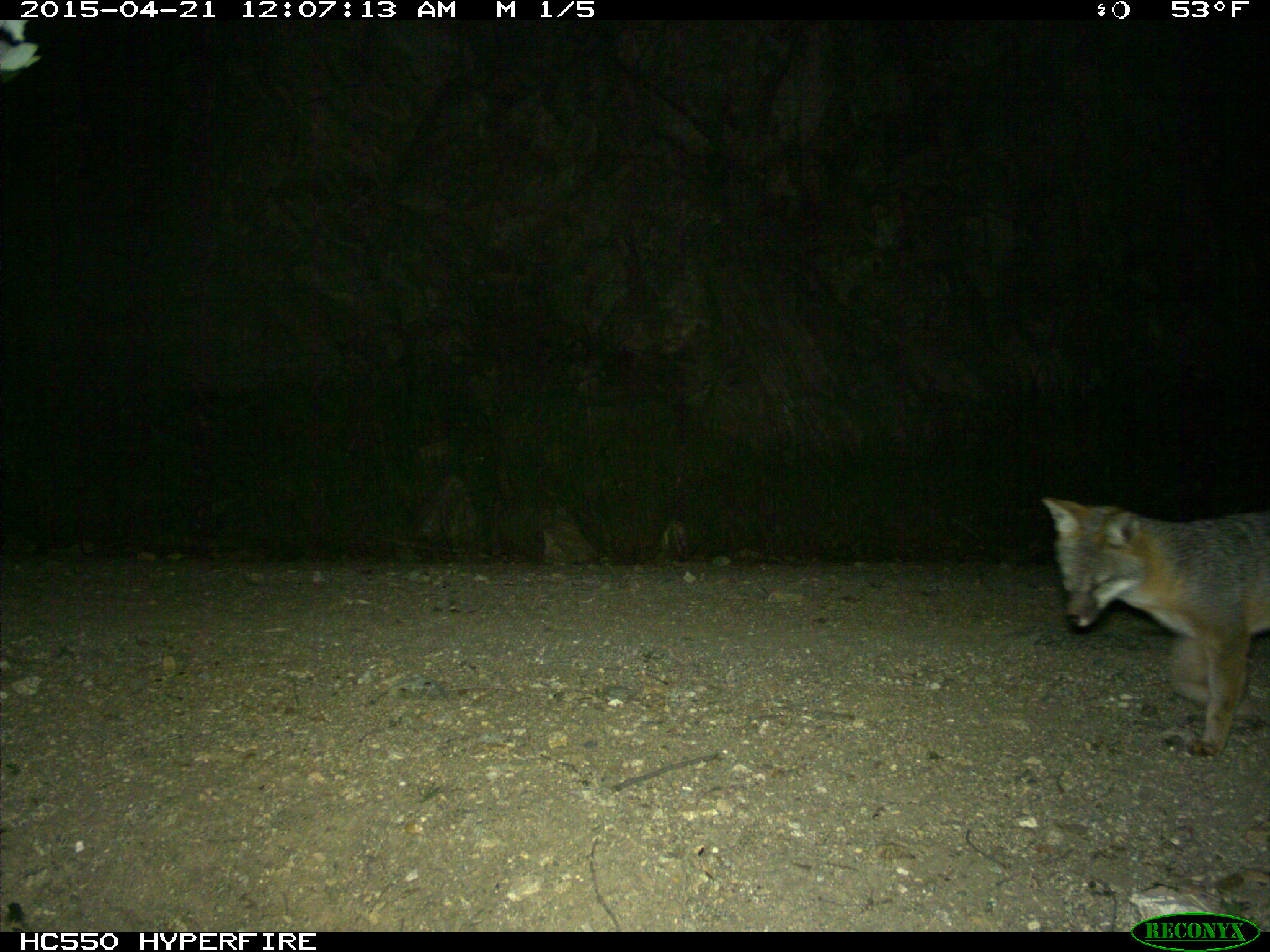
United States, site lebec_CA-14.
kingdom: Animalia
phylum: Chordata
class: Mammalia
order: Carnivora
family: Canidae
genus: Urocyon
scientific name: Urocyon cinereoargenteus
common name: gray fox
Urocyon cinereoargenteus (gray fox).